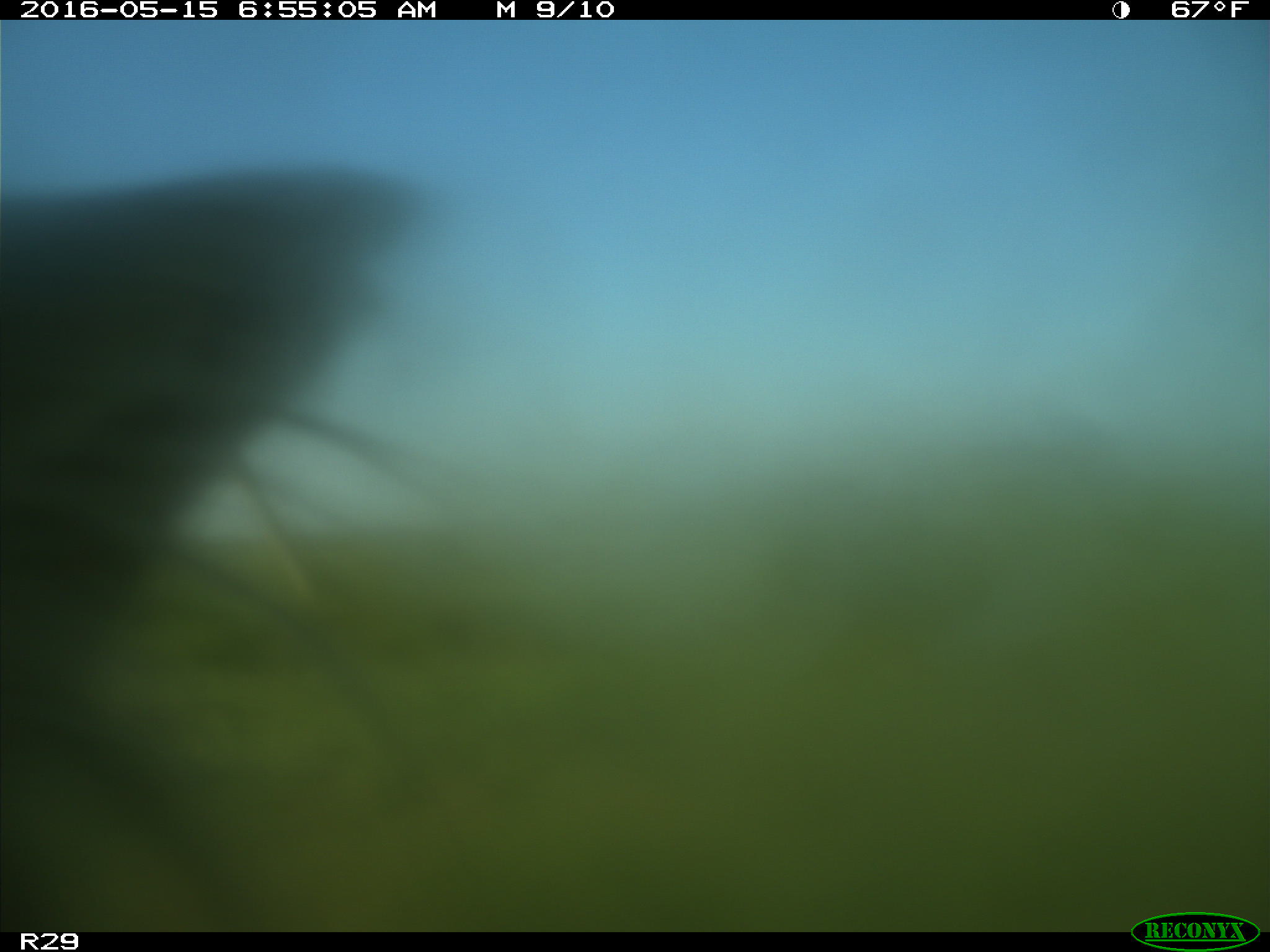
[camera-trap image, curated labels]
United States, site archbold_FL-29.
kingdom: Animalia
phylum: Chordata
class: Mammalia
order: Artiodactyla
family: Bovidae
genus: Bos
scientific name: Bos taurus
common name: domestic cow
Bos taurus (domestic cow).